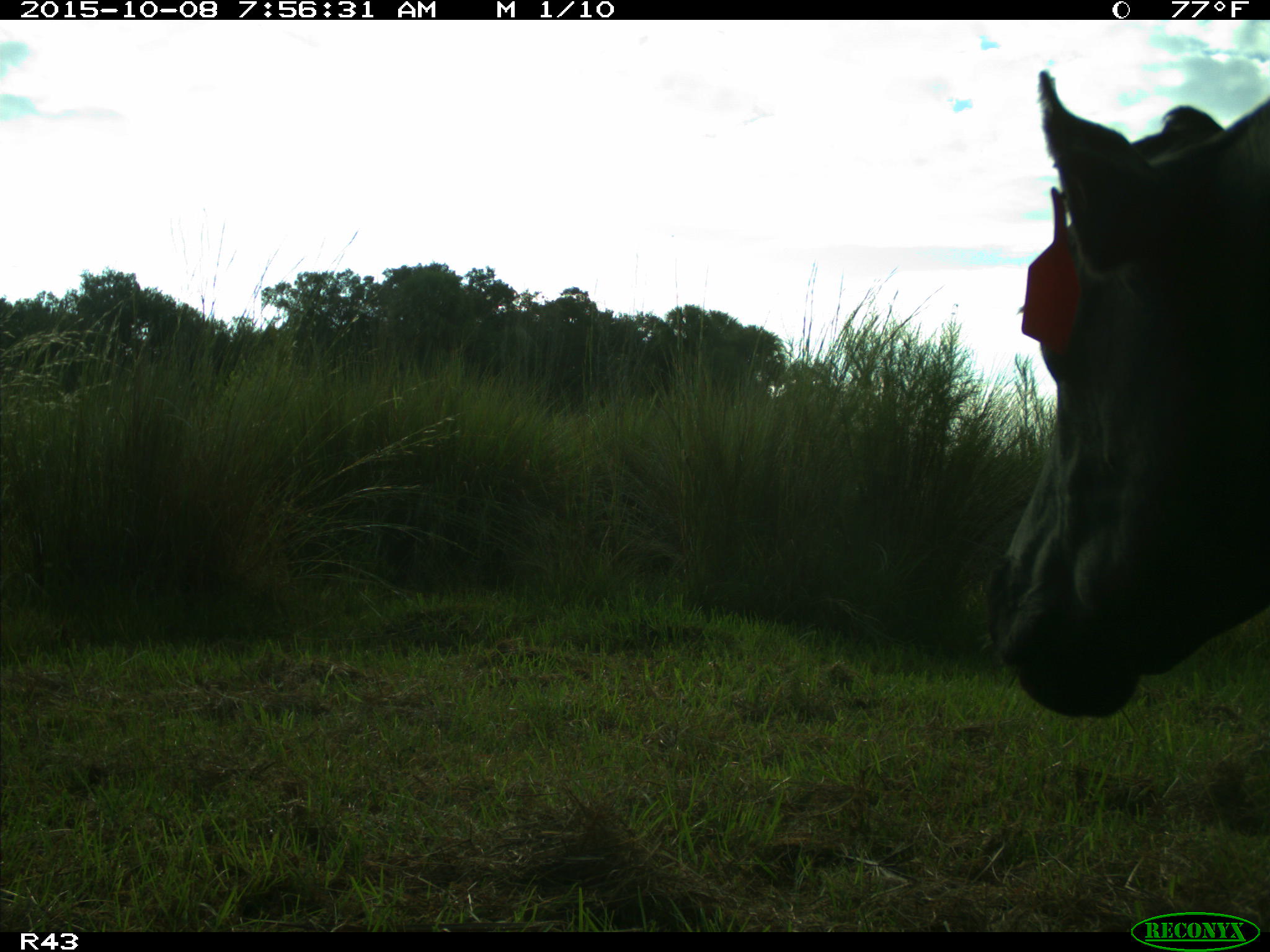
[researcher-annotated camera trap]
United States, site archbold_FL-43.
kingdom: Animalia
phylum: Chordata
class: Mammalia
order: Artiodactyla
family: Bovidae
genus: Bos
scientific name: Bos taurus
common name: domestic cow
Bos taurus (domestic cow).